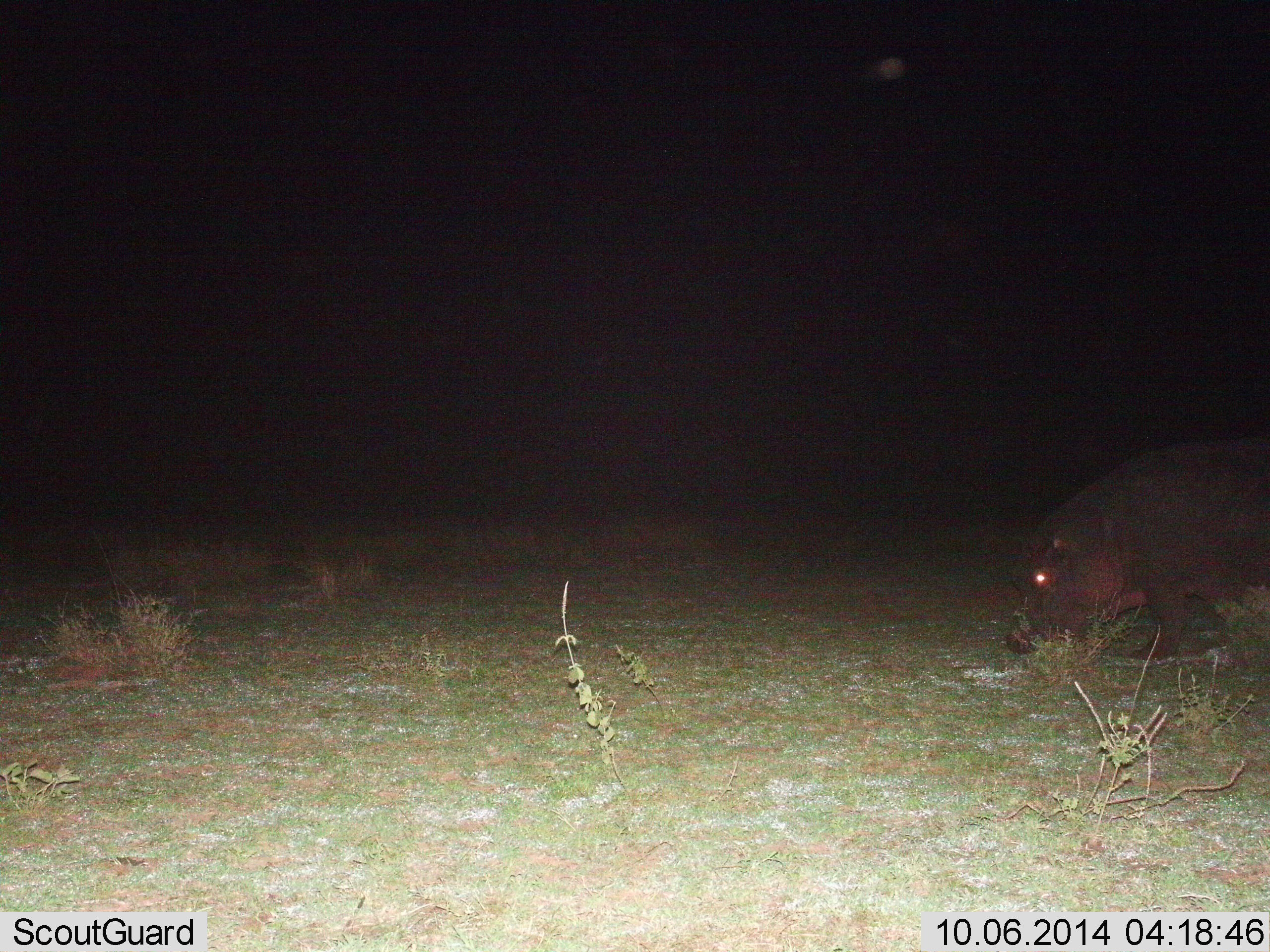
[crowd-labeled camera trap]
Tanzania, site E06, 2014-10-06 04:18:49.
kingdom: Animalia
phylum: Chordata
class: Mammalia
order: Artiodactyla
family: Hippopotamidae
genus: Hippopotamus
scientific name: Hippopotamus amphibius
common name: hippopotamus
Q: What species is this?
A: Hippopotamus (Hippopotamus amphibius).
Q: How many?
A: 1.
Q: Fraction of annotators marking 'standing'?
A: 30%.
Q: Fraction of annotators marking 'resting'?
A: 0%.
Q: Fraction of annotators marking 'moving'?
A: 60%.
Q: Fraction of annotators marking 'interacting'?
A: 0%.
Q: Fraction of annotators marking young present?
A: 0%.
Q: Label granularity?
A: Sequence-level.